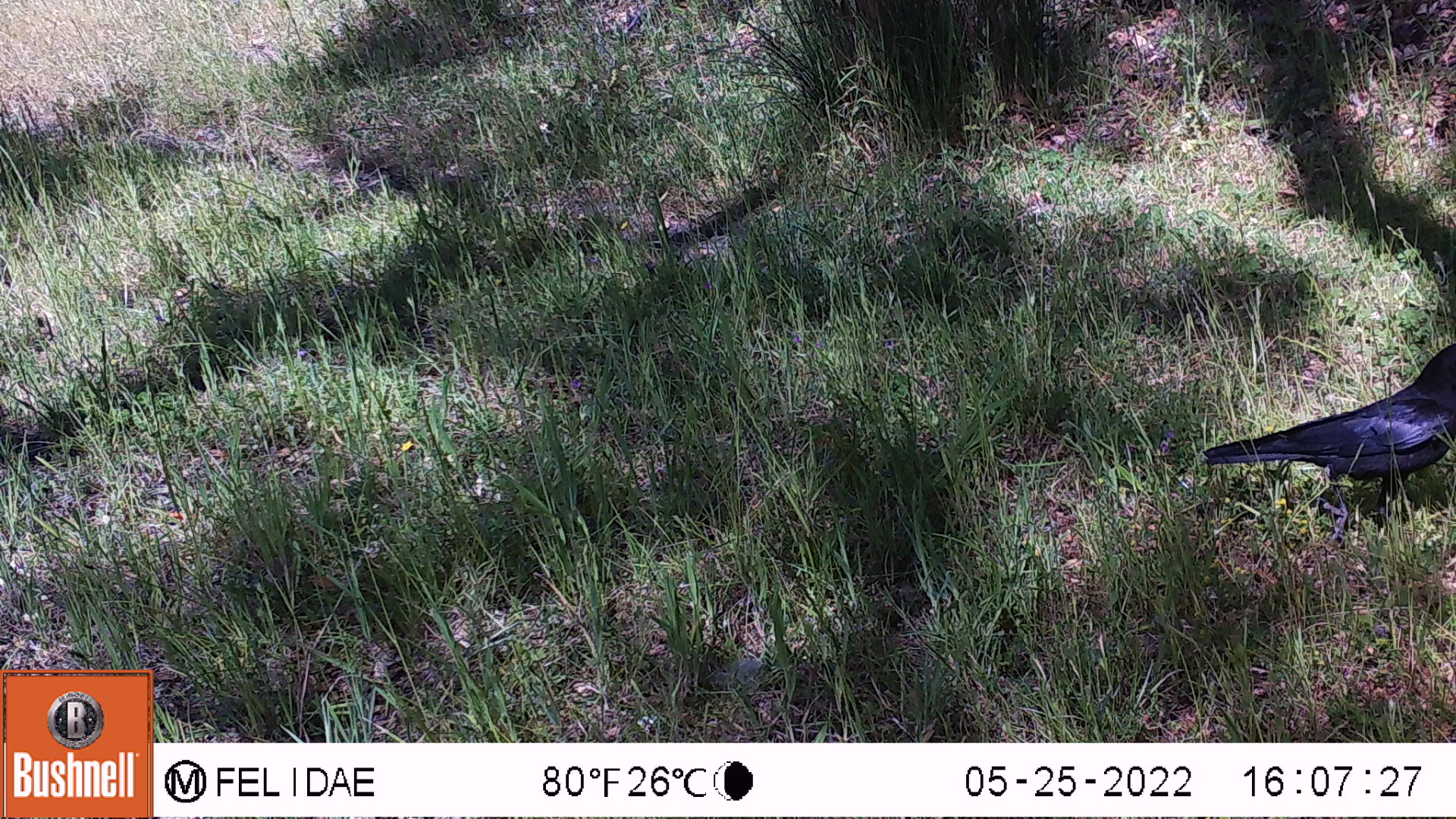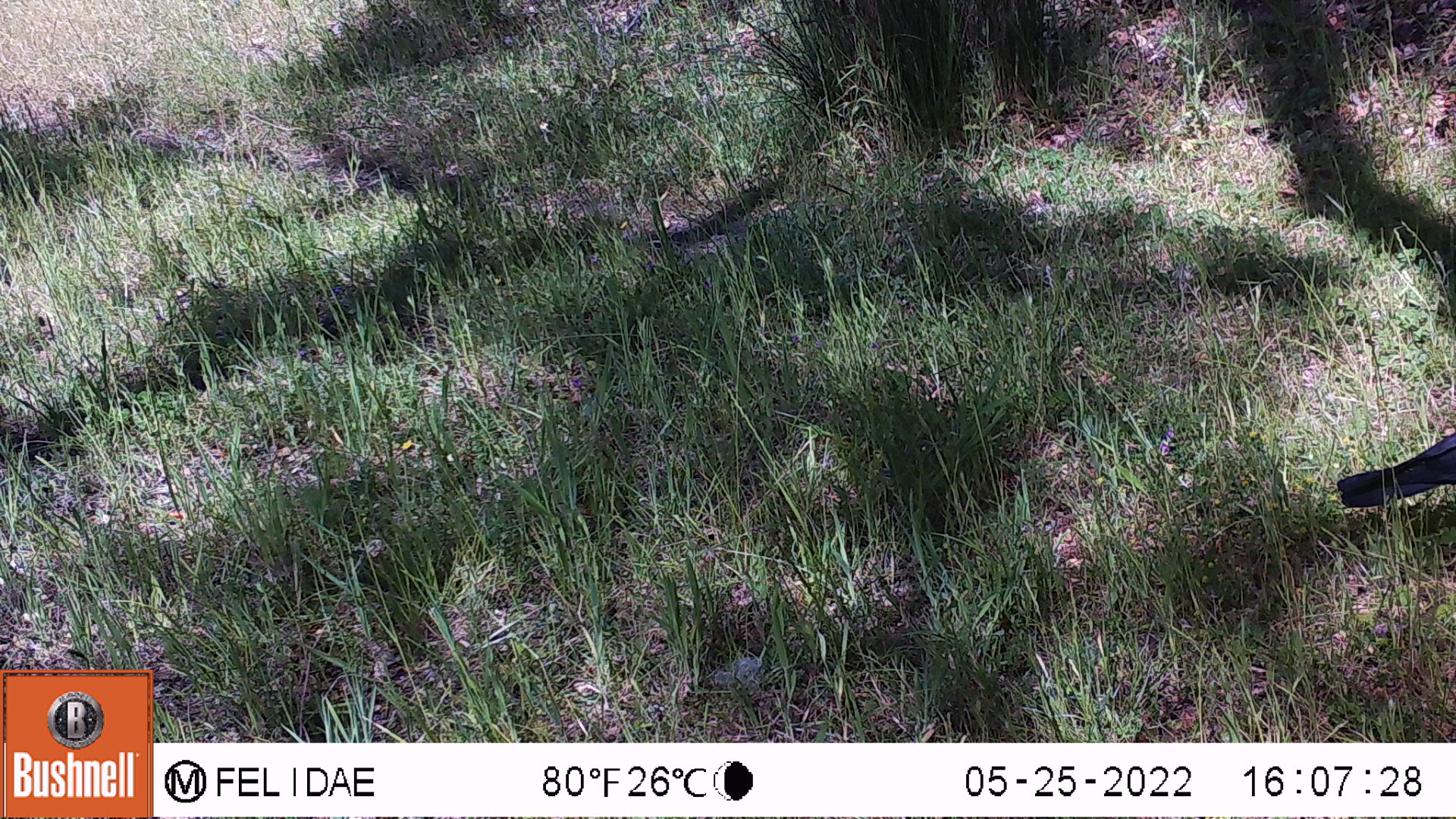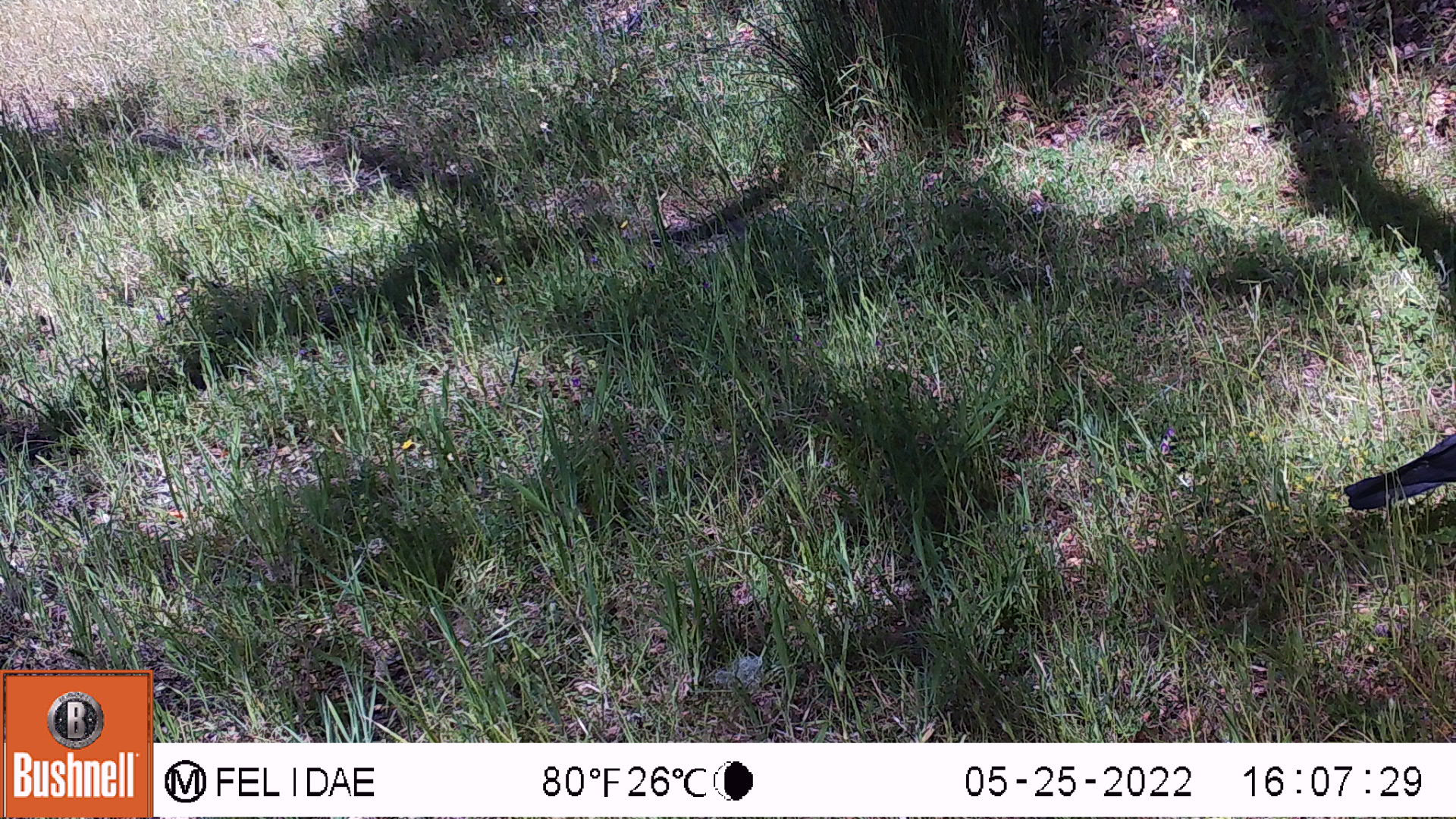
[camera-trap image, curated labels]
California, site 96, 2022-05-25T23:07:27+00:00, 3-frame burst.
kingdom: Animalia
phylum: Chordata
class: Aves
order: Passeriformes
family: Corvidae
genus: Corvus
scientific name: Corvus brachyrhynchos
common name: american crow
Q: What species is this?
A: American crow (Corvus brachyrhynchos).